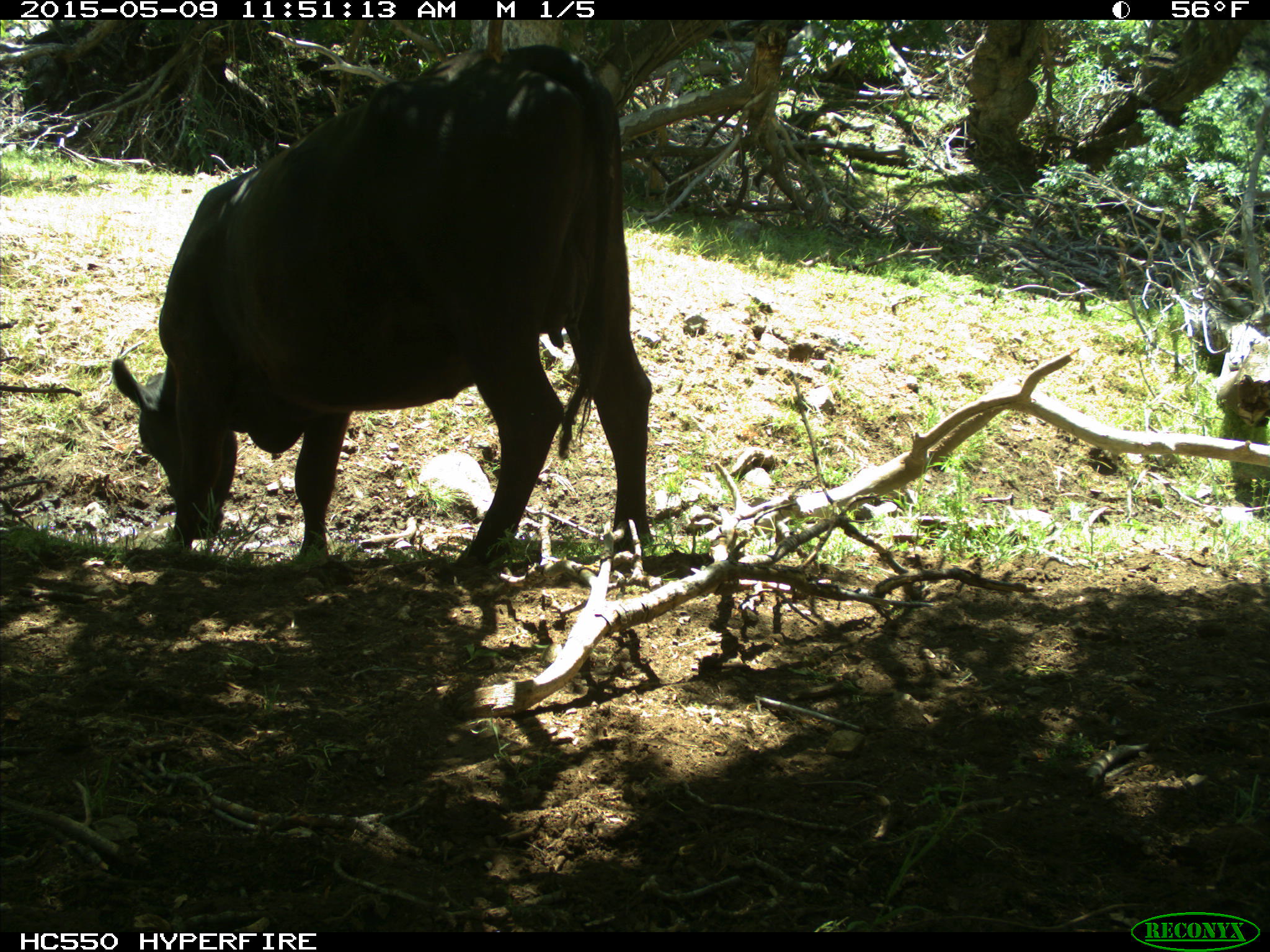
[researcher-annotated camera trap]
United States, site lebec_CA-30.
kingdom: Animalia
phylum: Chordata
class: Mammalia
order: Artiodactyla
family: Bovidae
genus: Bos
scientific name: Bos taurus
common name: domestic cow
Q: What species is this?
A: Bos taurus (domestic cow).